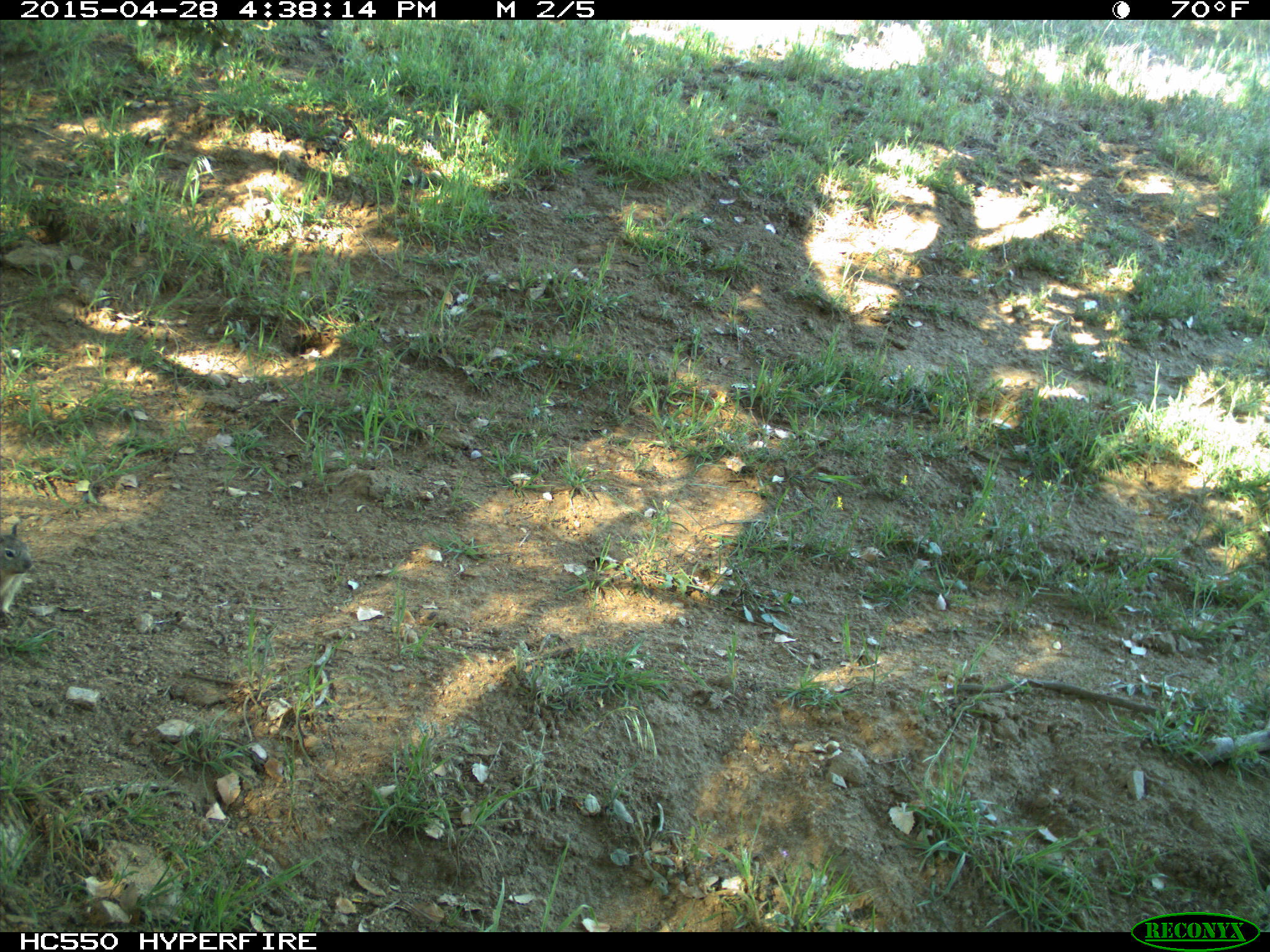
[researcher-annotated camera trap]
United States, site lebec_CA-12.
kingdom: Animalia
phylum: Chordata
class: Mammalia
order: Rodentia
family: Sciuridae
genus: Otospermophilus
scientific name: Otospermophilus beecheyi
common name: california ground squirrel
Otospermophilus beecheyi (california ground squirrel).